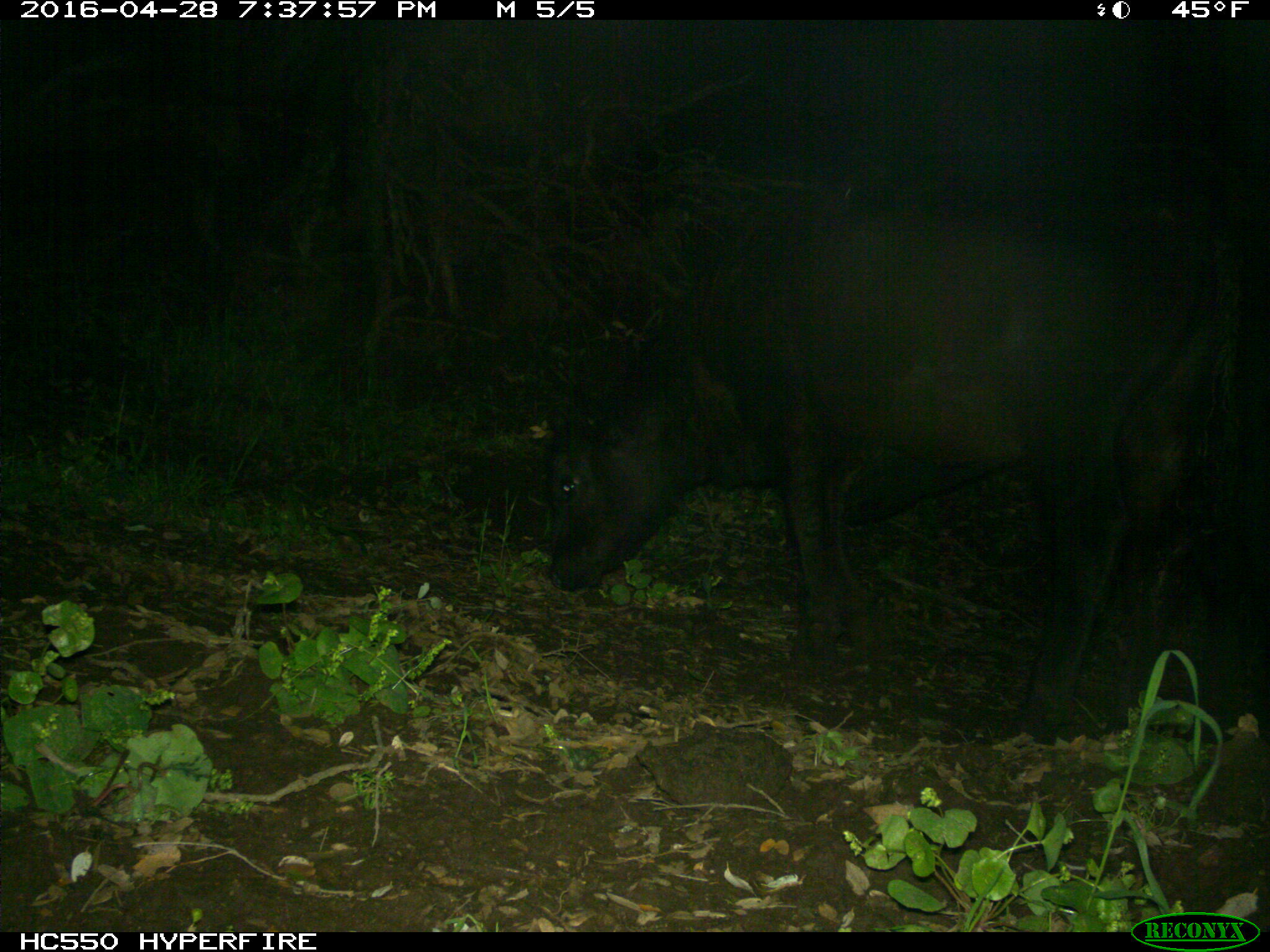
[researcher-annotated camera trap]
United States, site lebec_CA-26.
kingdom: Animalia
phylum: Chordata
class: Mammalia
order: Artiodactyla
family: Bovidae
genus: Bos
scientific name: Bos taurus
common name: domestic cow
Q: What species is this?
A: Bos taurus (domestic cow).